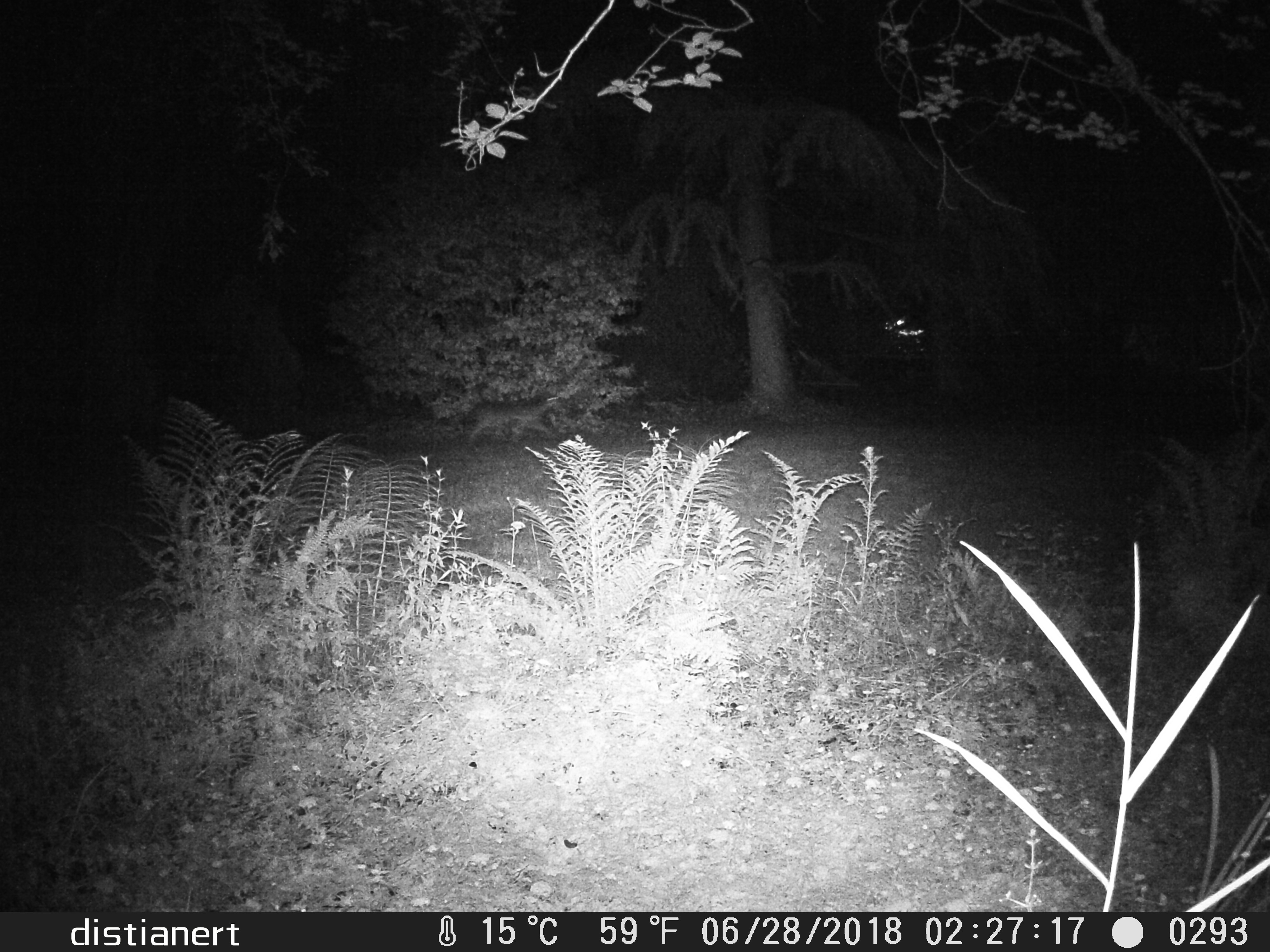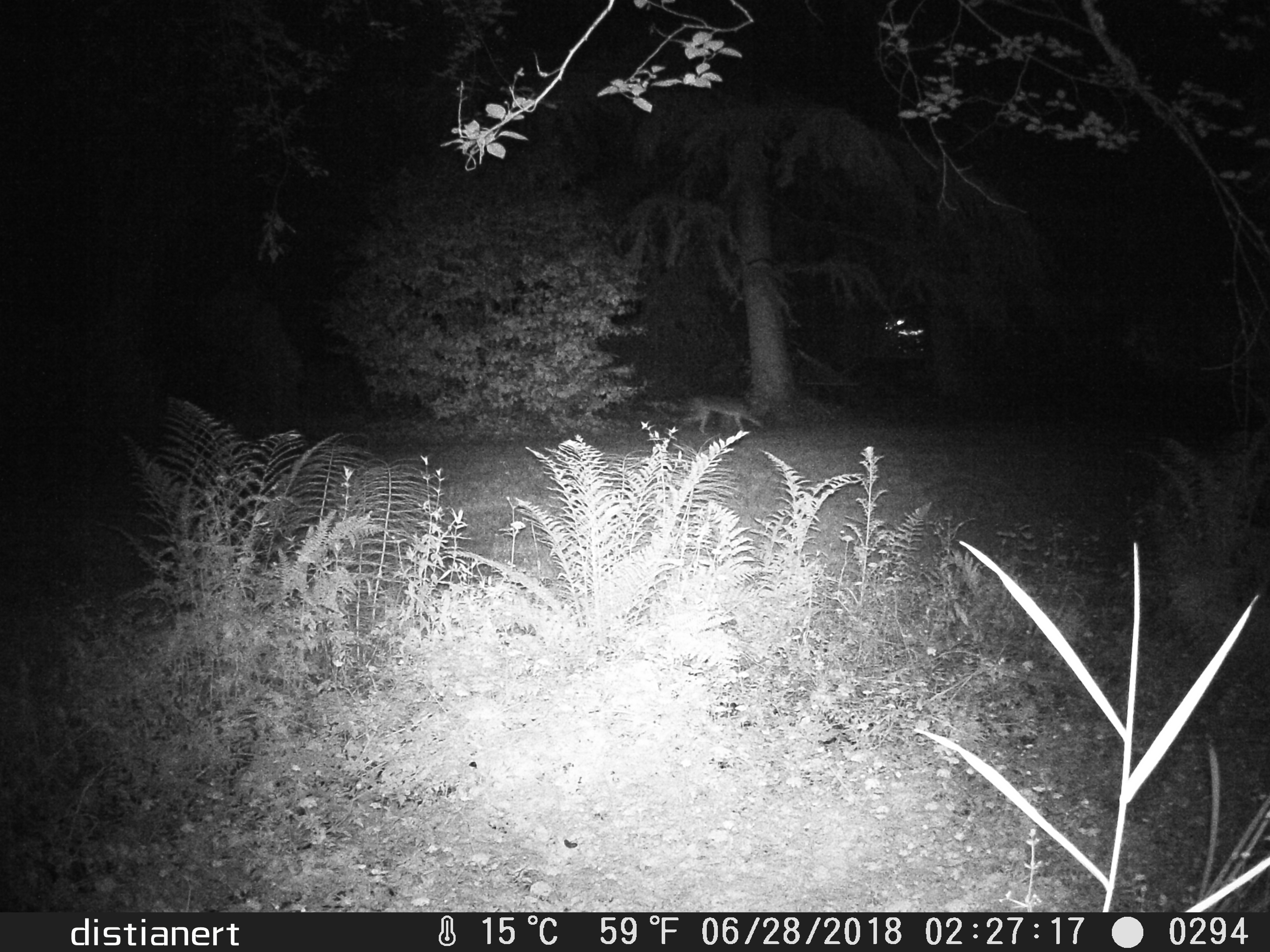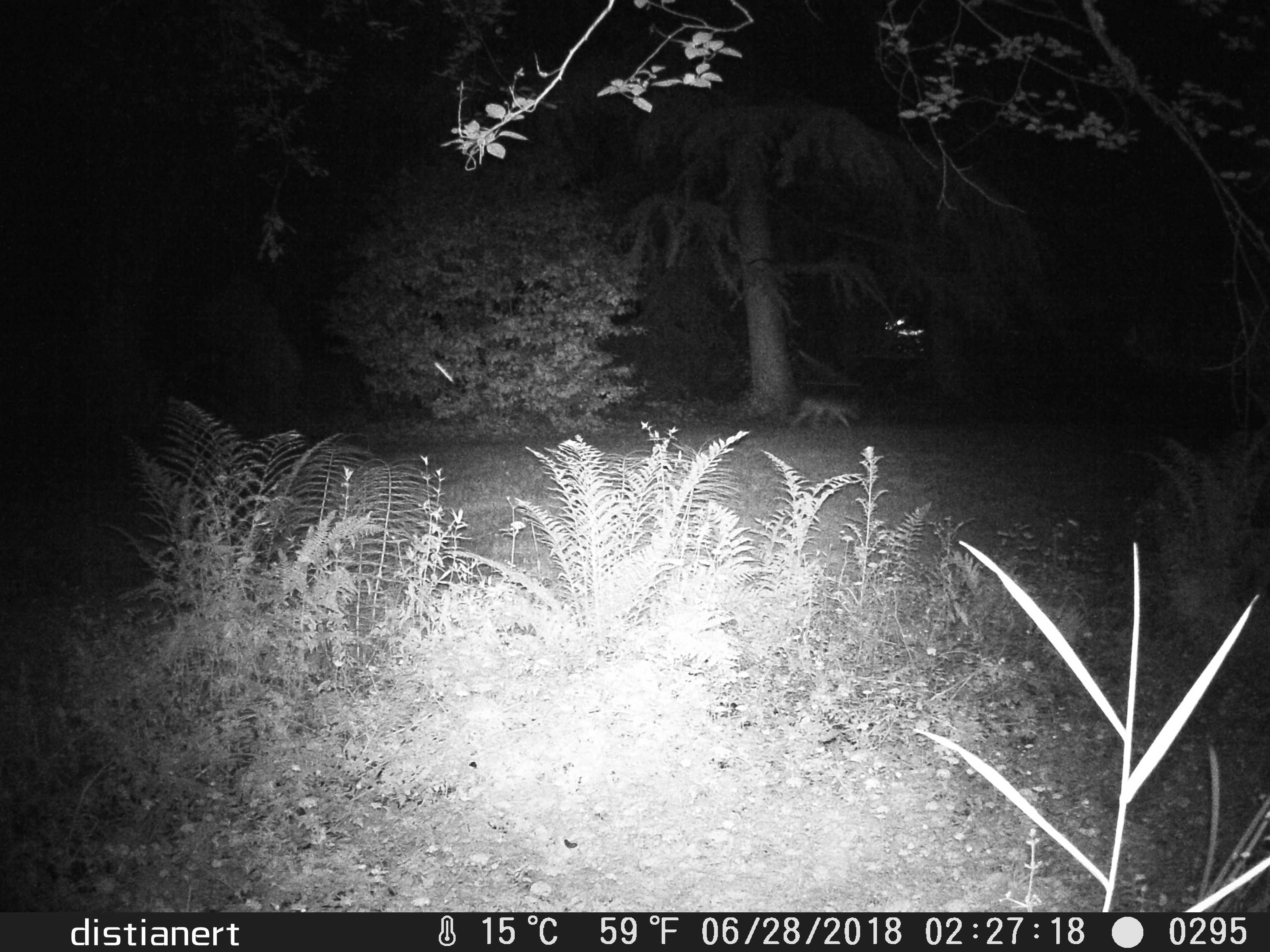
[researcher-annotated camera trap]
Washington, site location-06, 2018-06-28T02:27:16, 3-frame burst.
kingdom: Animalia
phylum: Chordata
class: Mammalia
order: Carnivora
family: Canidae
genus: Canis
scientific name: Canis latrans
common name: coyote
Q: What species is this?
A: Coyote (Canis latrans).